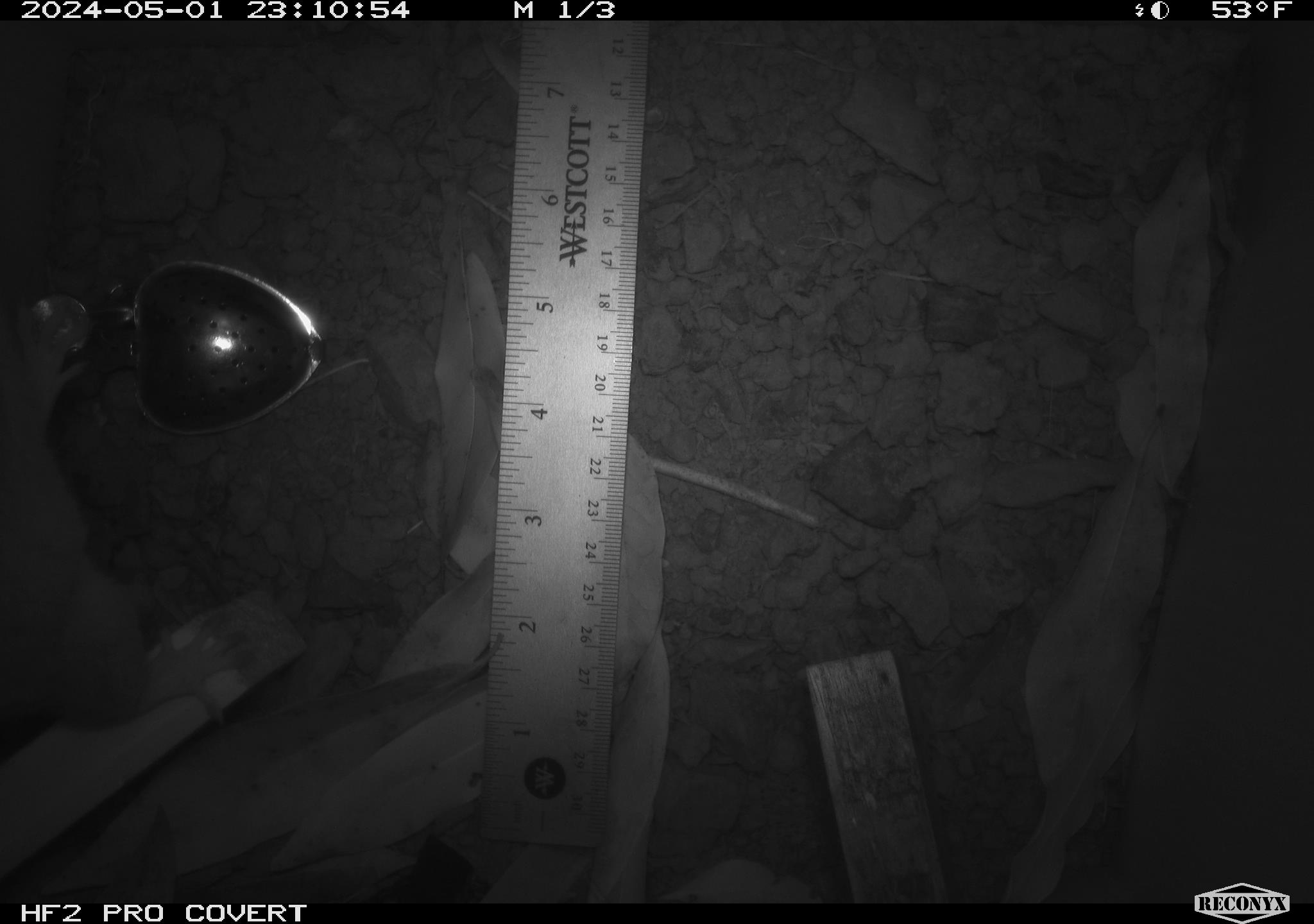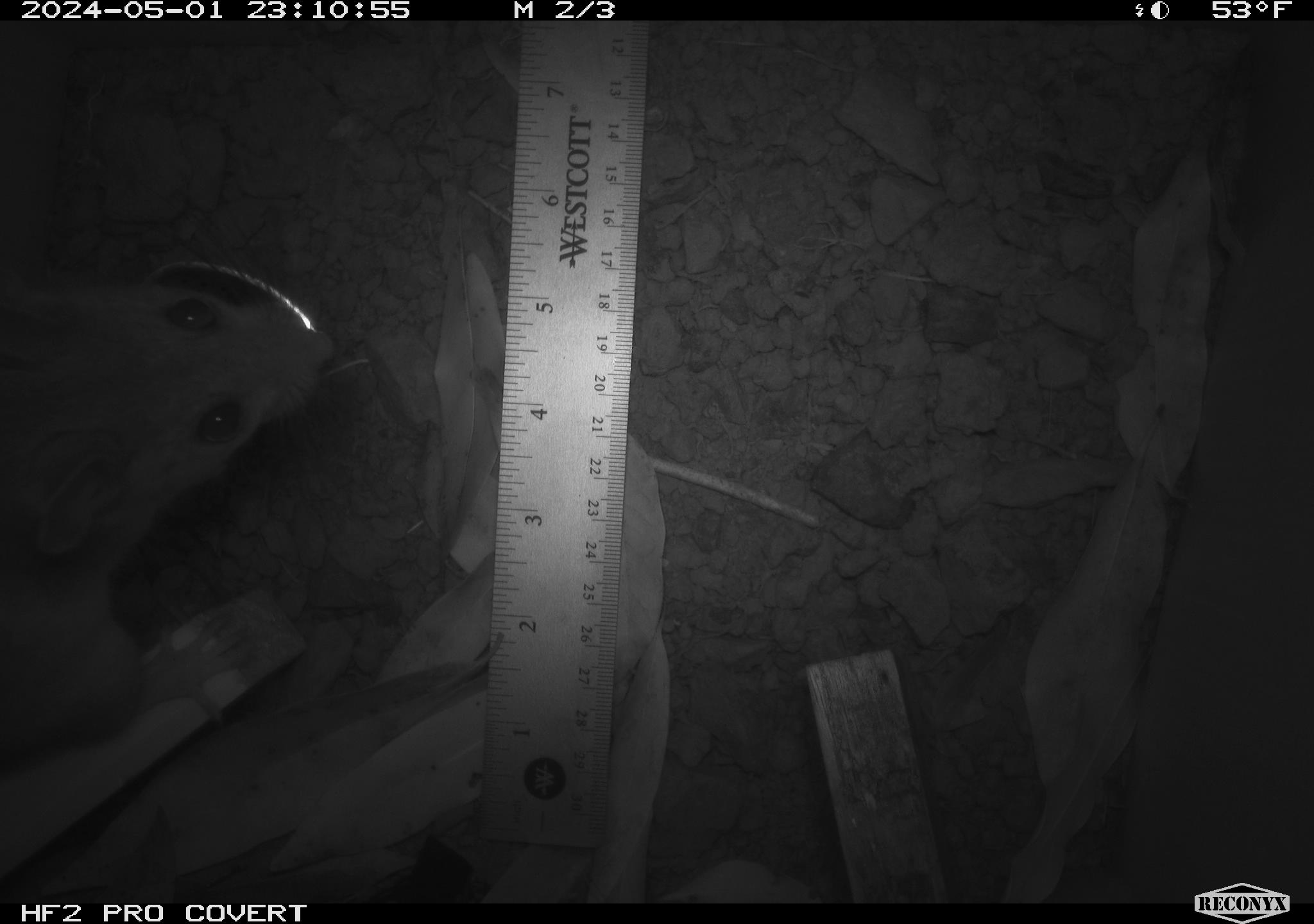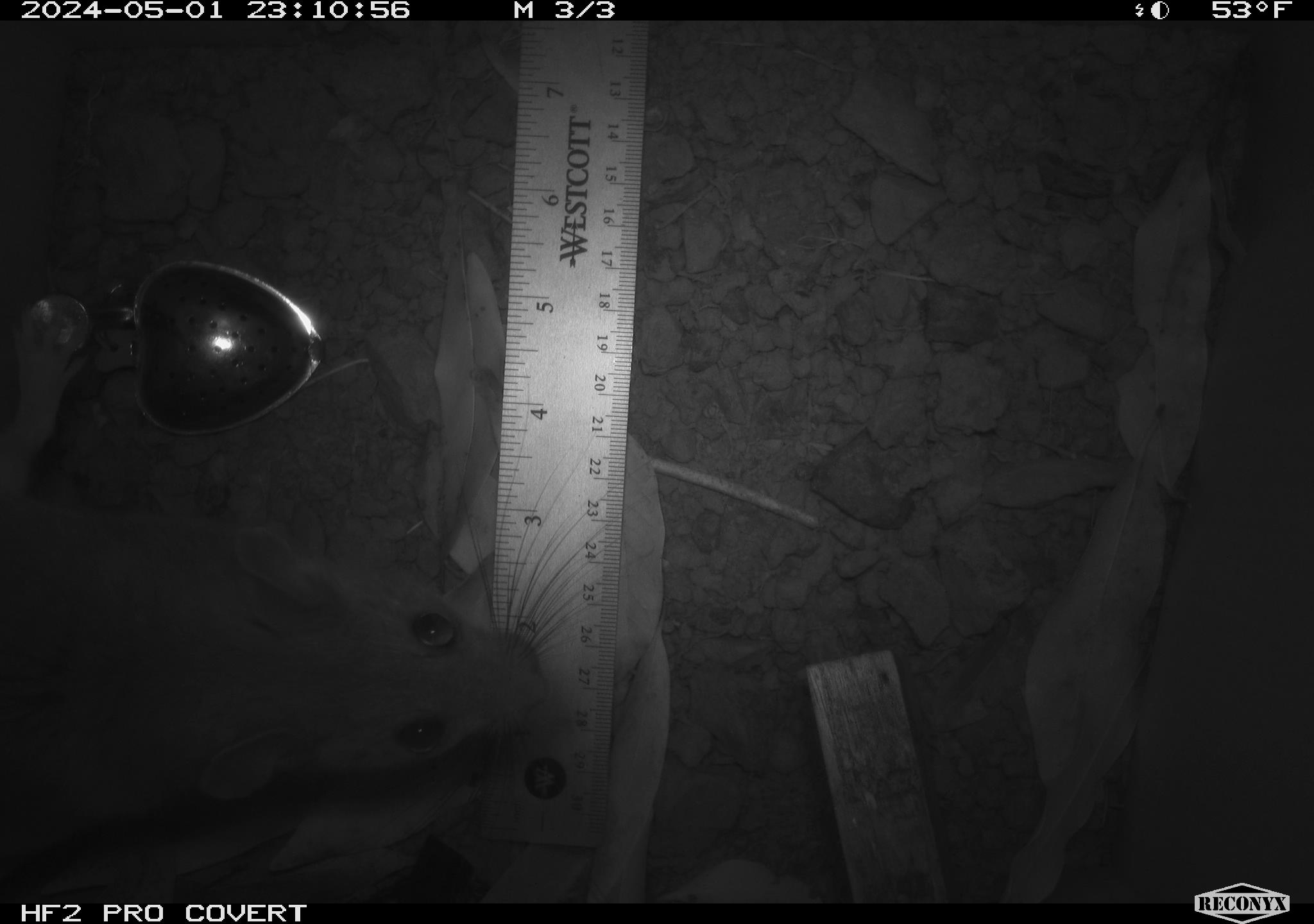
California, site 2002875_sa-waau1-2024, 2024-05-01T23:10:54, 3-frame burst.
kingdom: Animalia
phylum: Chordata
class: Mammalia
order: Rodentia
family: Cricetidae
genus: Neotoma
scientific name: Neotoma fuscipes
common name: dusky-footed woodrat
Dusky-footed woodrat (Neotoma fuscipes).